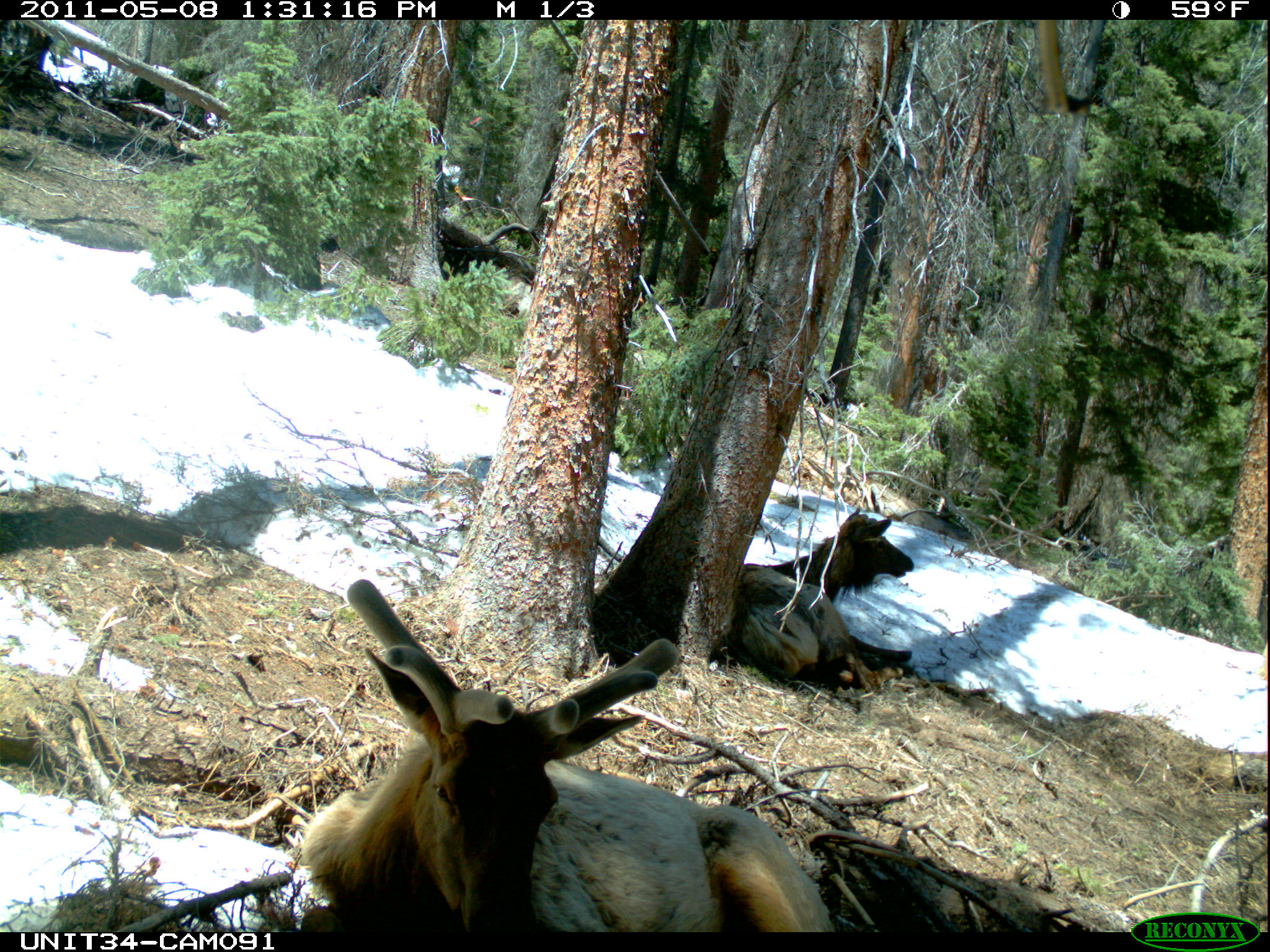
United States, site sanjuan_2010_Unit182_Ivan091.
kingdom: Animalia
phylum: Chordata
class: Mammalia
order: Artiodactyla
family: Cervidae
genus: Cervus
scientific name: Cervus elaphus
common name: red deer